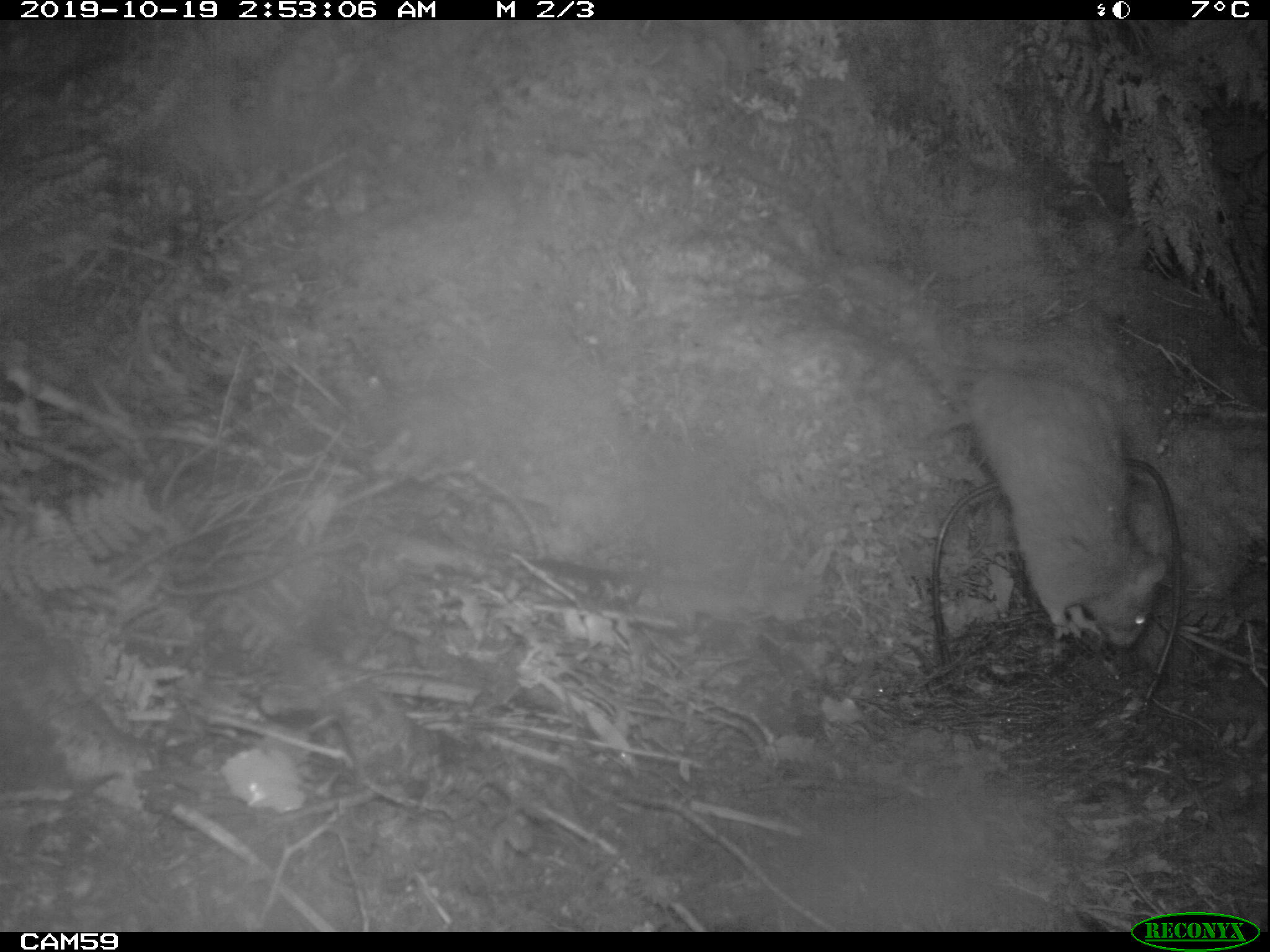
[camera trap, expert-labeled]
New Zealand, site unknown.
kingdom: Animalia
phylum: Chordata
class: Mammalia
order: Rodentia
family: Muridae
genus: Rattus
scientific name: Rattus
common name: rat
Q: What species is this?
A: Rat (Rattus).